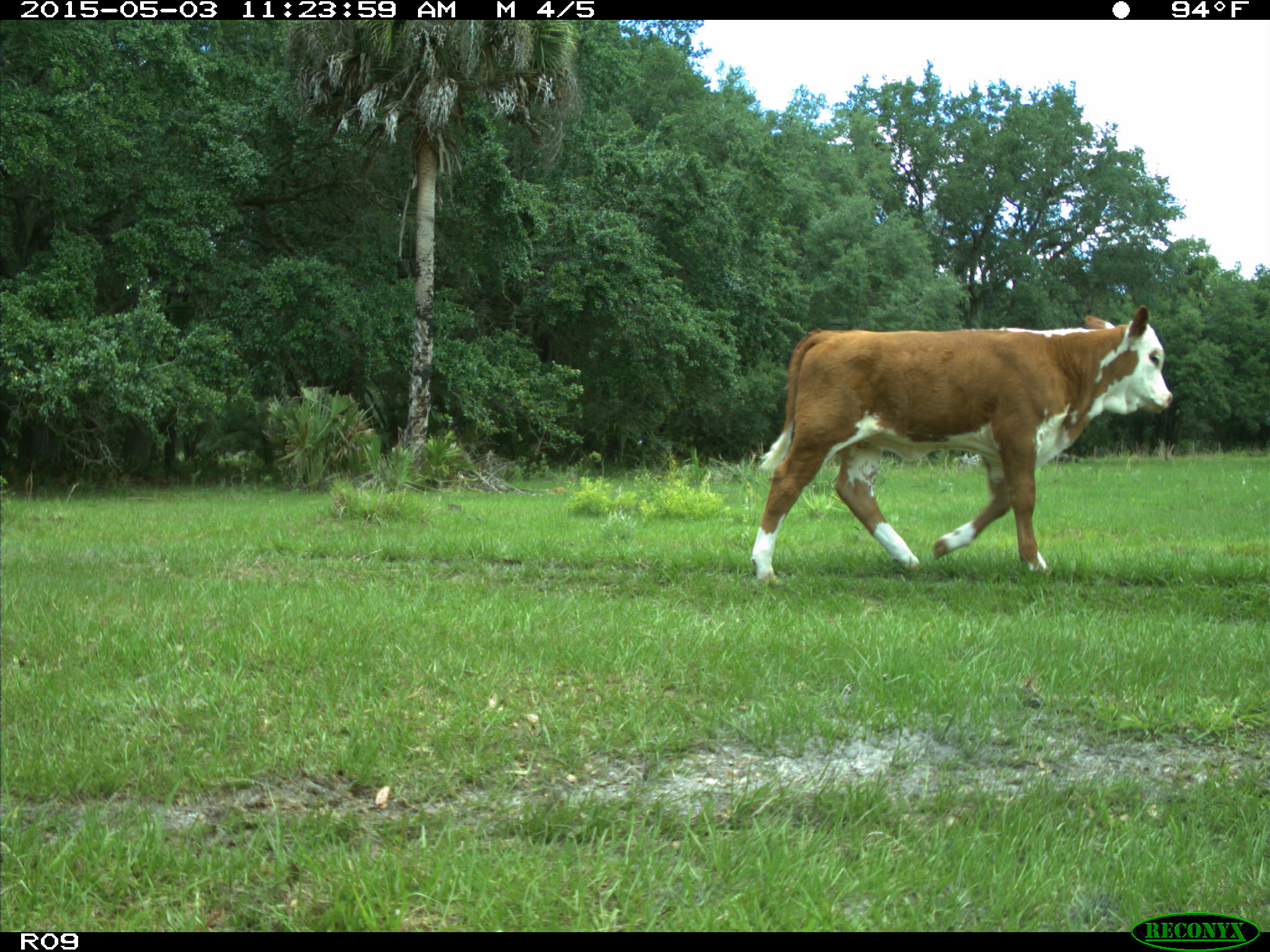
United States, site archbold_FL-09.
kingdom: Animalia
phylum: Chordata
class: Mammalia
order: Artiodactyla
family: Bovidae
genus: Bos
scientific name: Bos taurus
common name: domestic cow